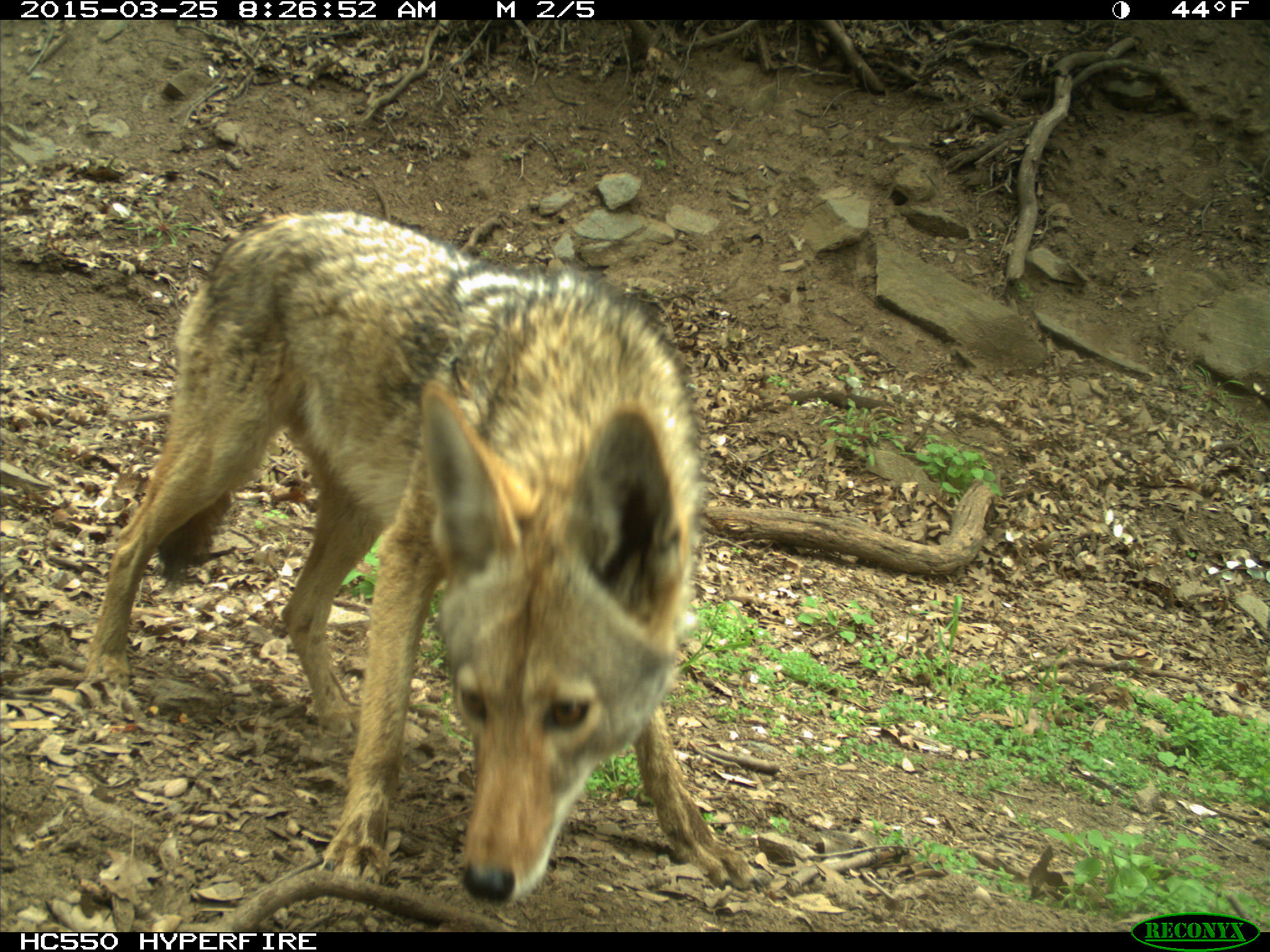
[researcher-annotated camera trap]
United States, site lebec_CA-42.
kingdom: Animalia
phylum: Chordata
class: Mammalia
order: Carnivora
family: Canidae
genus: Canis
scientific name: Canis latrans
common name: coyote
Canis latrans (coyote).